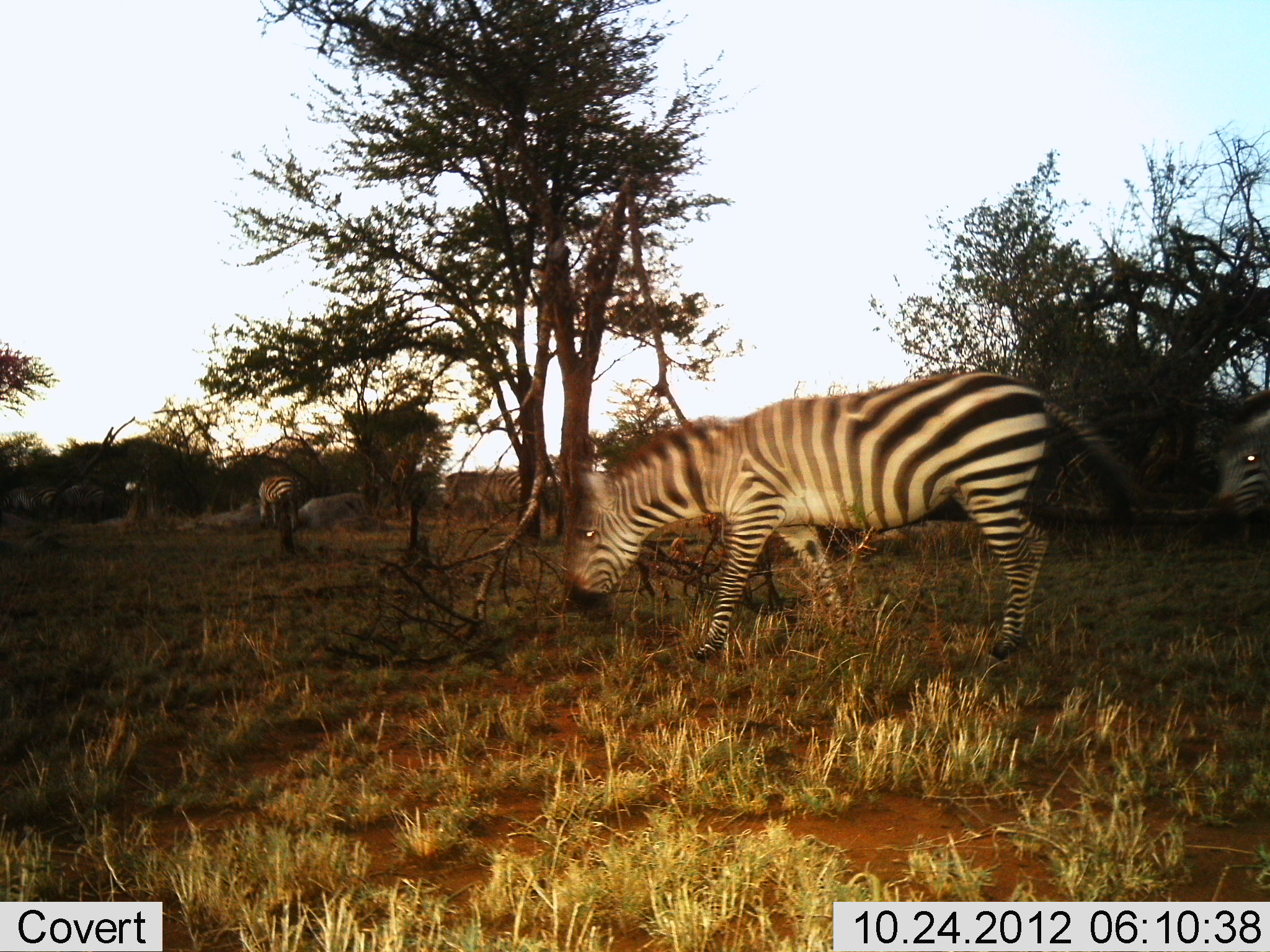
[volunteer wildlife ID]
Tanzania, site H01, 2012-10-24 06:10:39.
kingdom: Animalia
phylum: Chordata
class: Mammalia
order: Perissodactyla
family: Equidae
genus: Equus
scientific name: Equus quagga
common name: plains zebra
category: zebra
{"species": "zebra (plains zebra) (Equus quagga)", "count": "3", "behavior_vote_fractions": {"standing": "20%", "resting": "0%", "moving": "80%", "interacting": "0%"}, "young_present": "0%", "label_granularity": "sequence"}